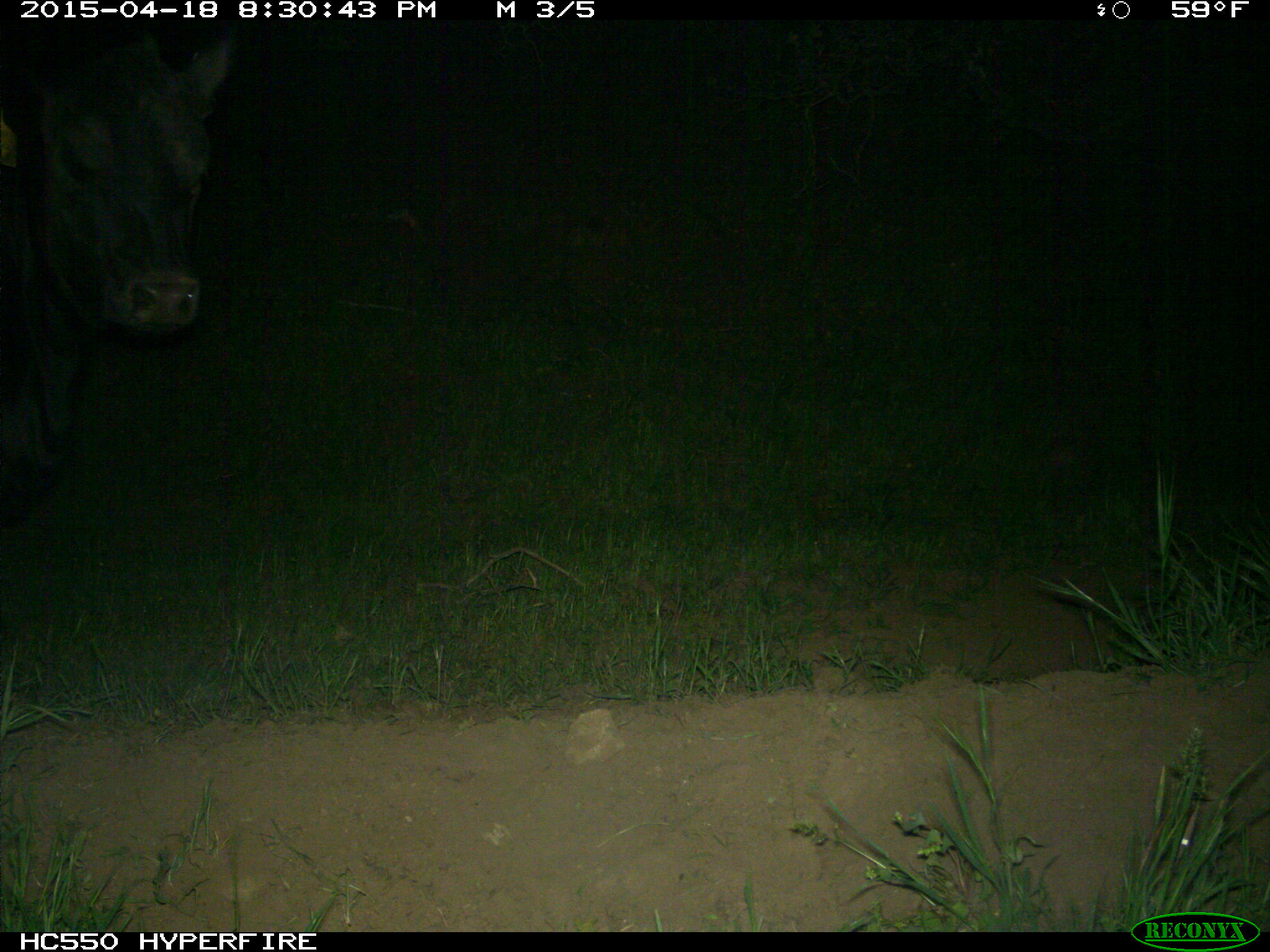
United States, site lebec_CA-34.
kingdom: Animalia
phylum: Chordata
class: Mammalia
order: Artiodactyla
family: Bovidae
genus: Bos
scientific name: Bos taurus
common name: domestic cow